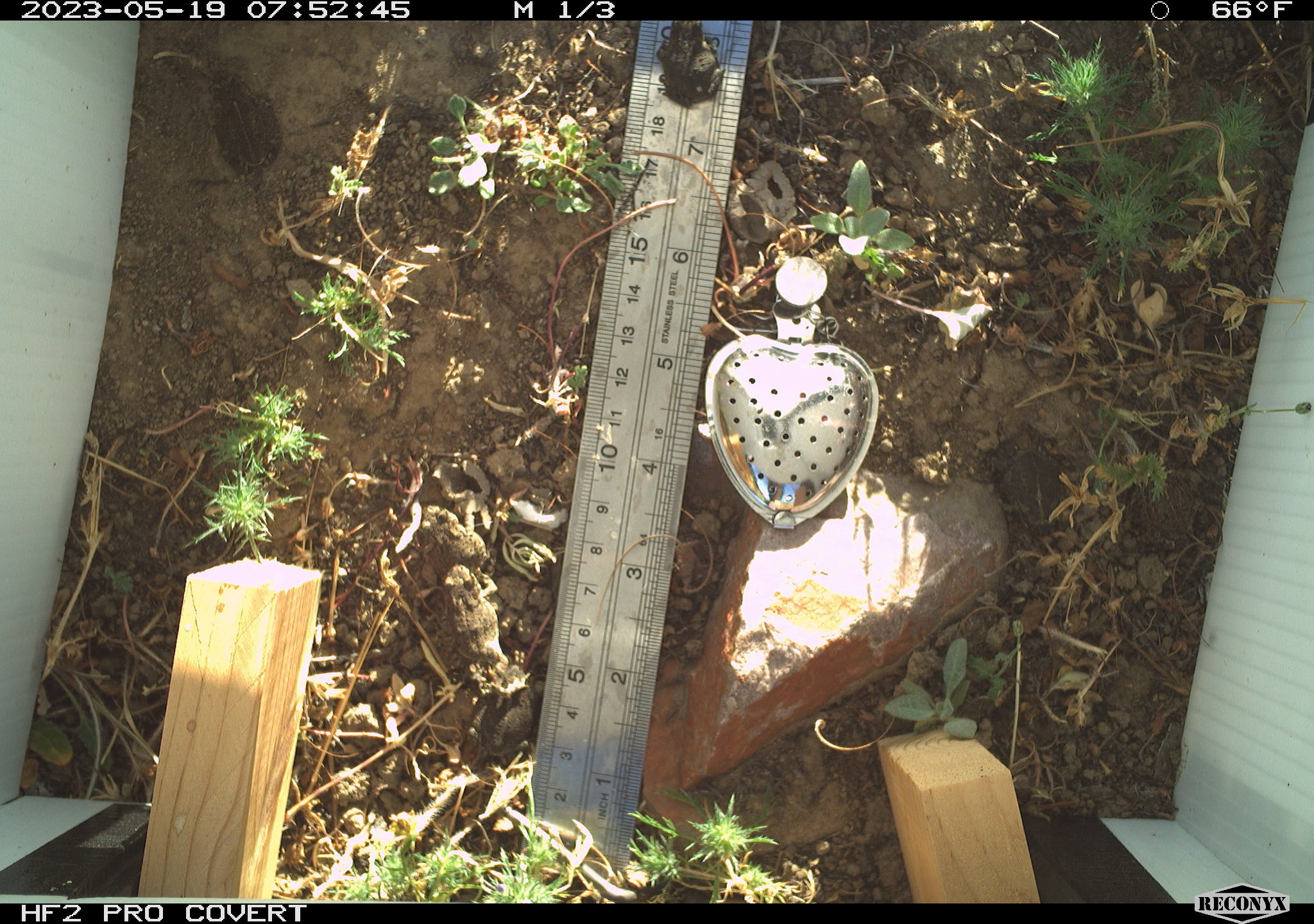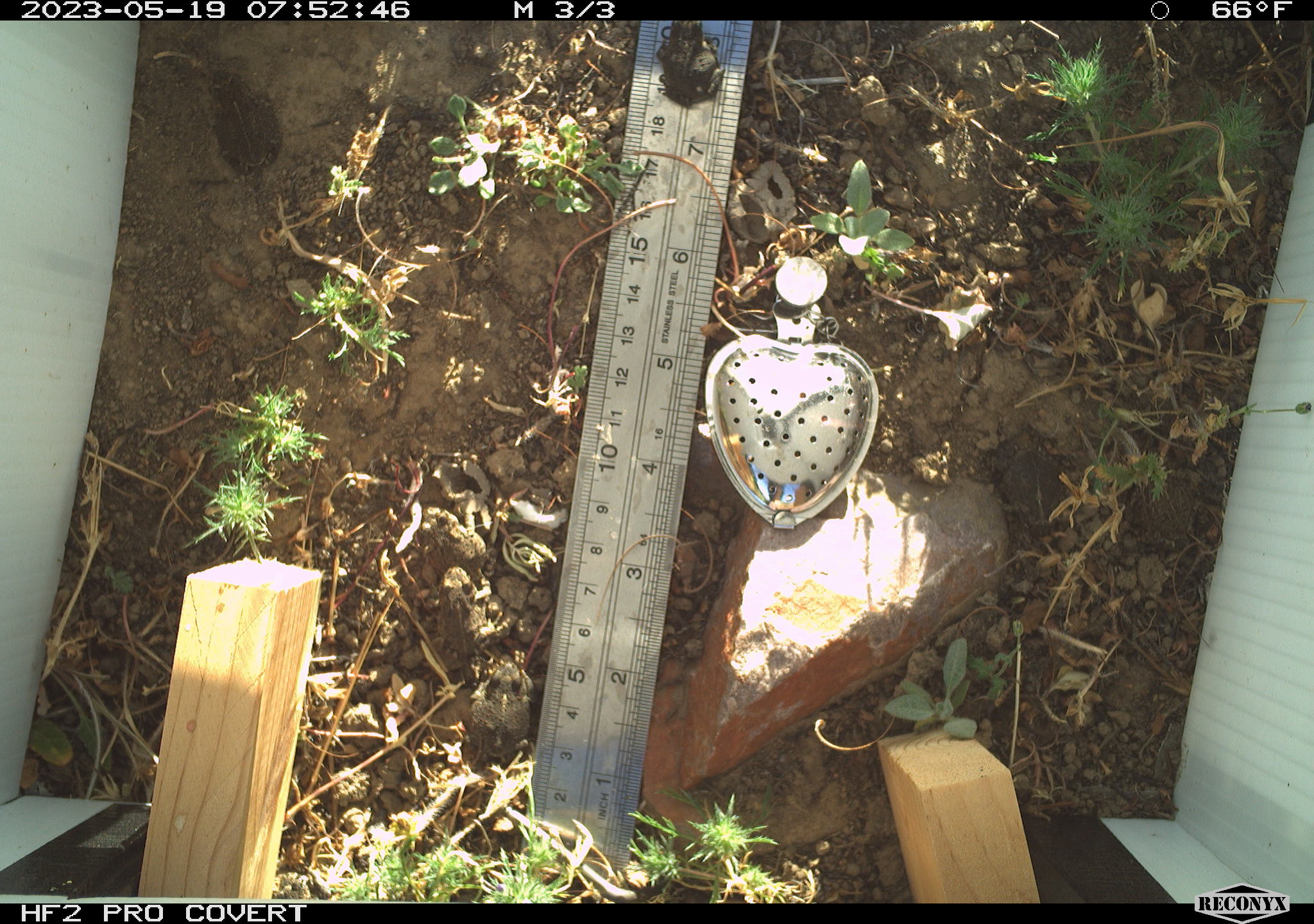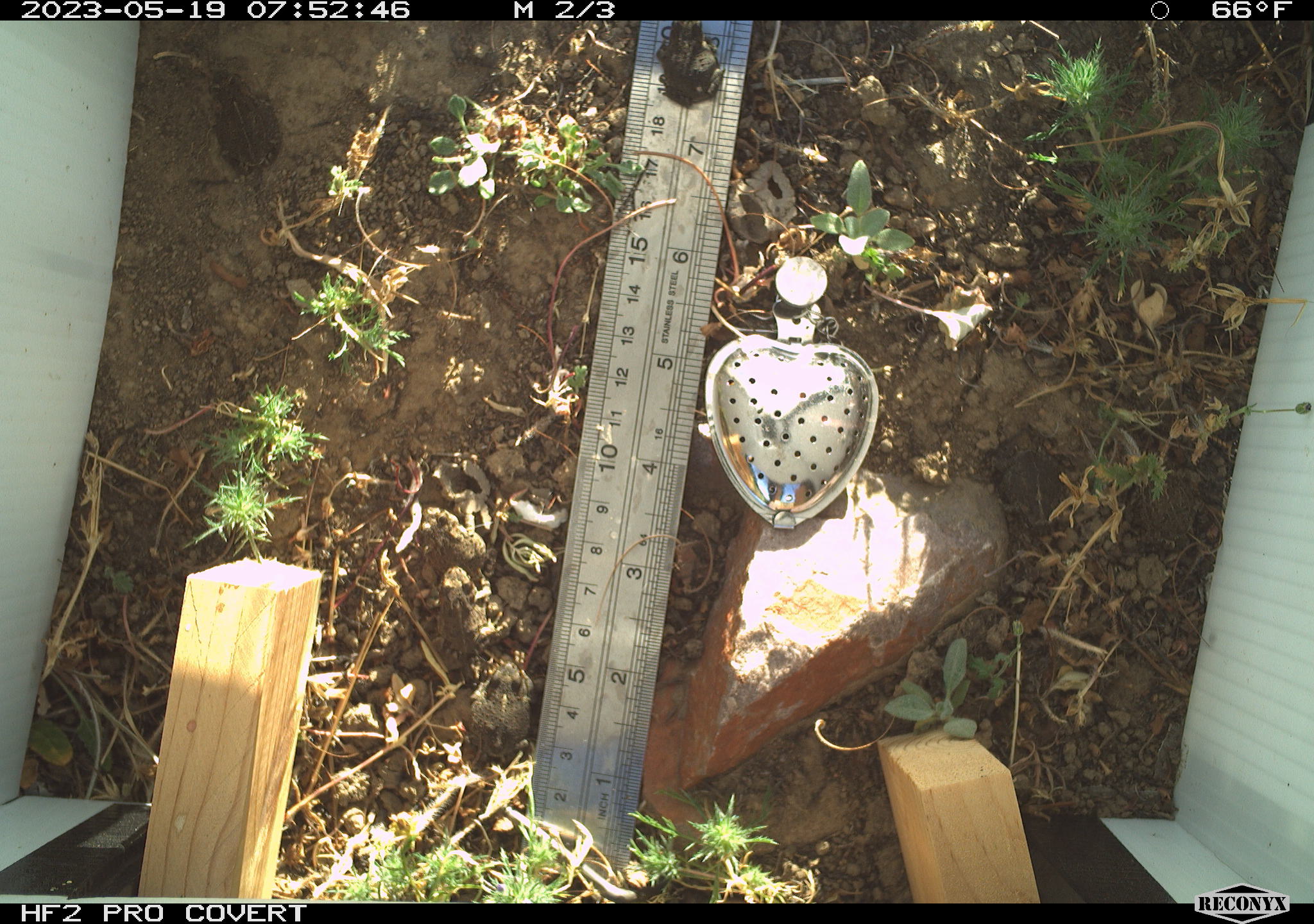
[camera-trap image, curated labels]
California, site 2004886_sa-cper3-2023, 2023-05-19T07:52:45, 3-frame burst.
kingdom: Animalia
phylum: Chordata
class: Amphibia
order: Anura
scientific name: Anura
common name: frogs